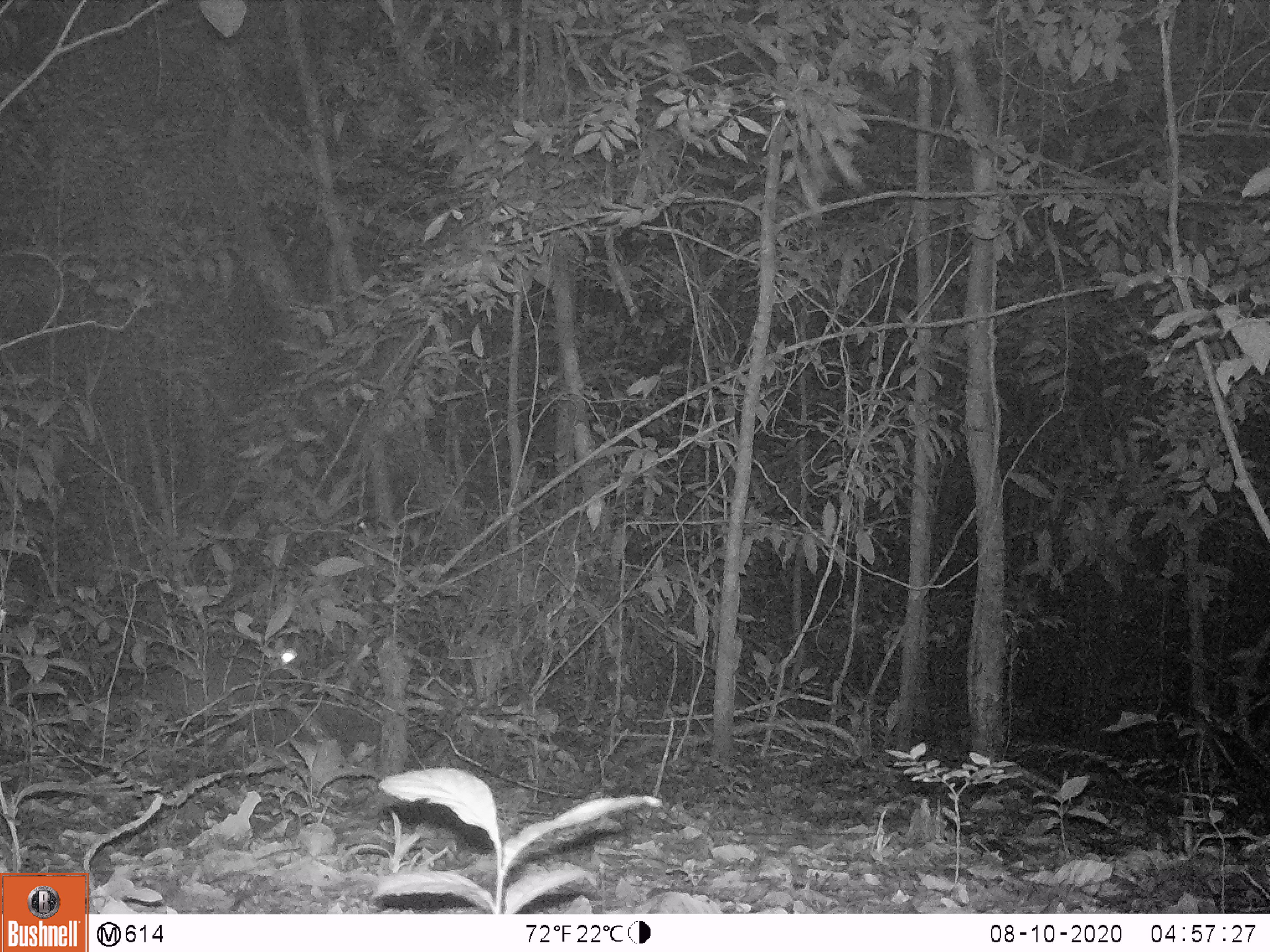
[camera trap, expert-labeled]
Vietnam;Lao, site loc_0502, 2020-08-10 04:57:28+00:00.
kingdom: Animalia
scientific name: Animalia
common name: animal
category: unidentified animal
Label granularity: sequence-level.